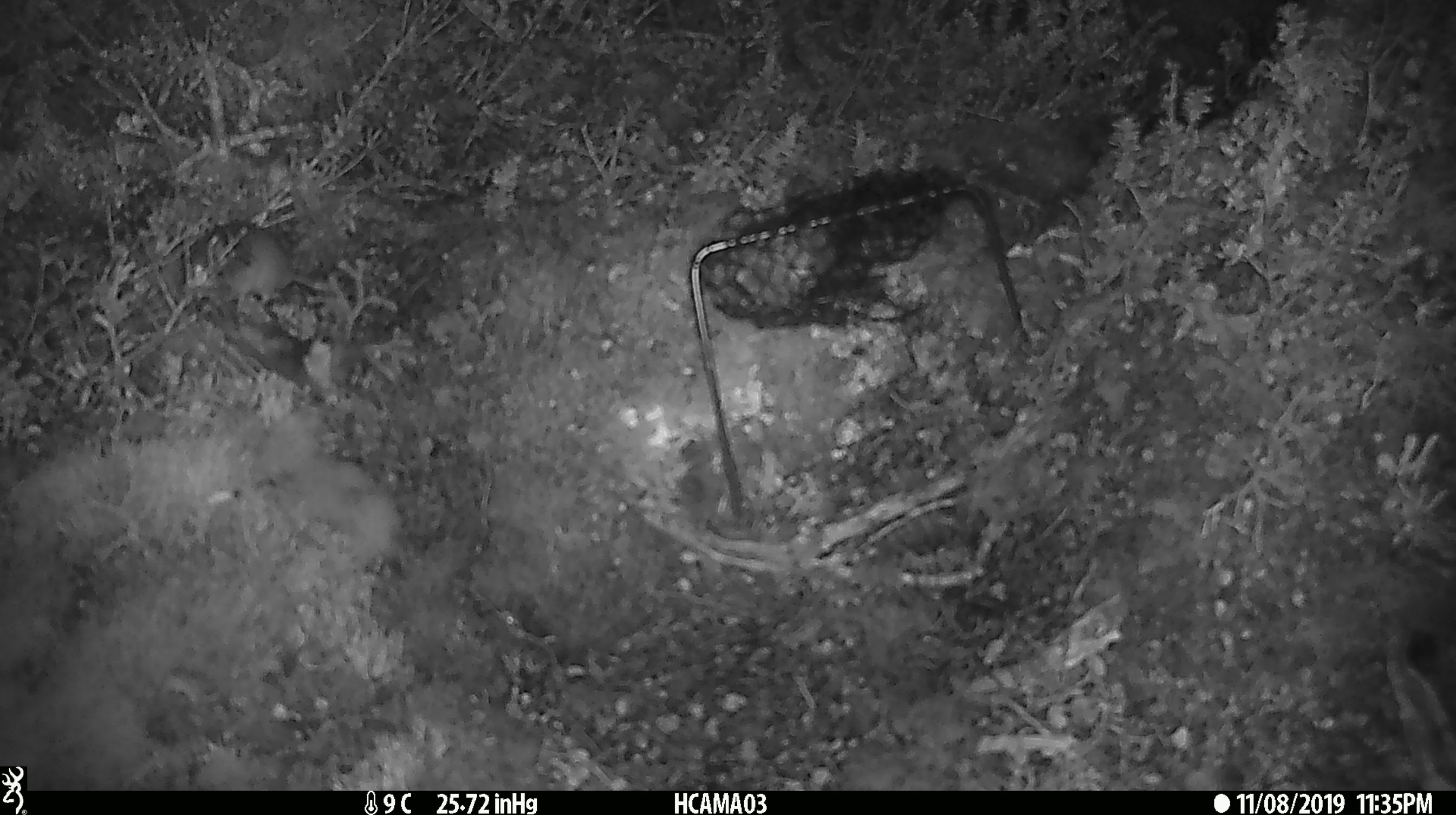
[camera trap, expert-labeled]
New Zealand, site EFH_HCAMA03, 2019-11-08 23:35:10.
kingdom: Animalia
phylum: Chordata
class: Mammalia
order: Rodentia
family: Muridae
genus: Mus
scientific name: Mus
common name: mouse